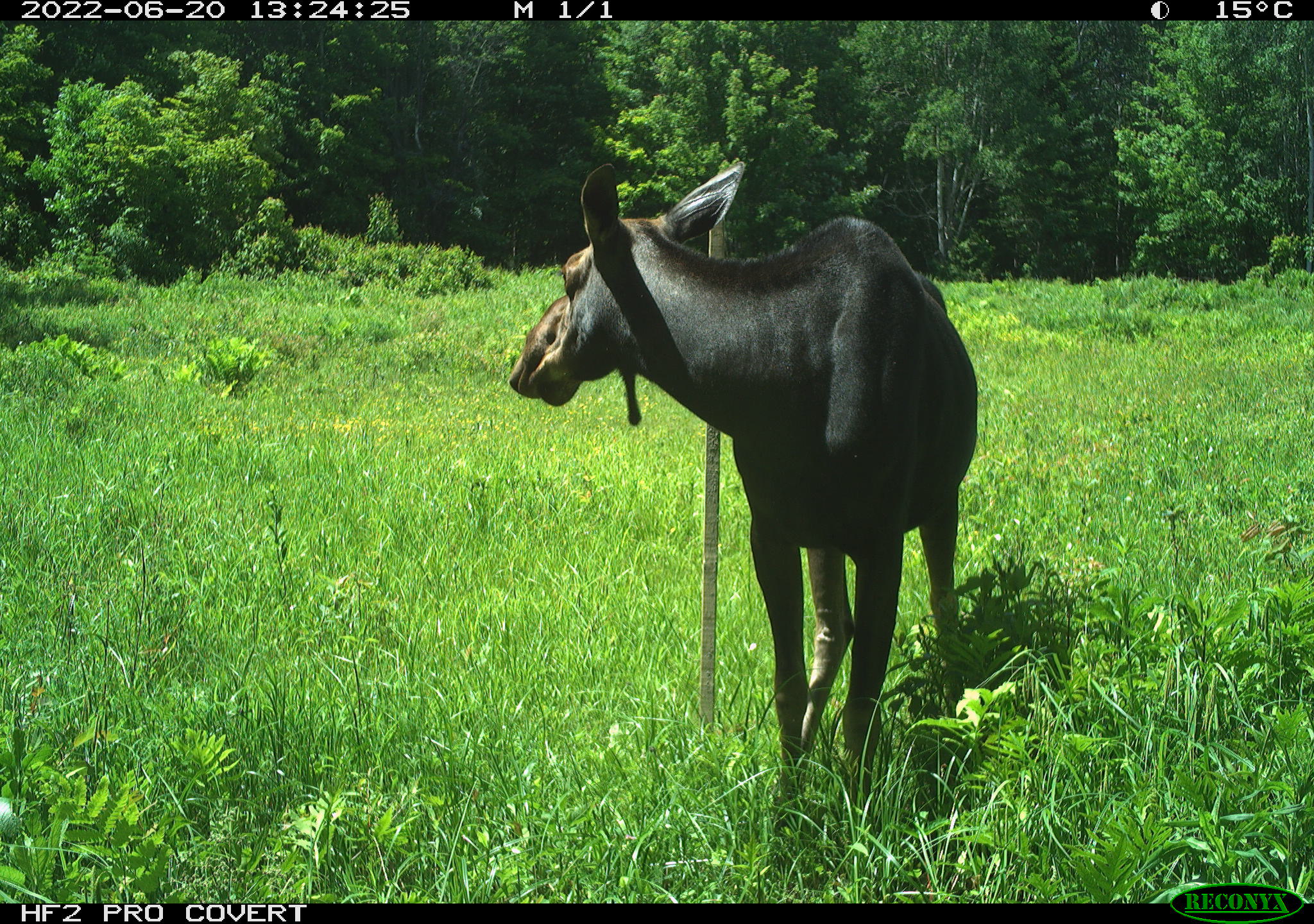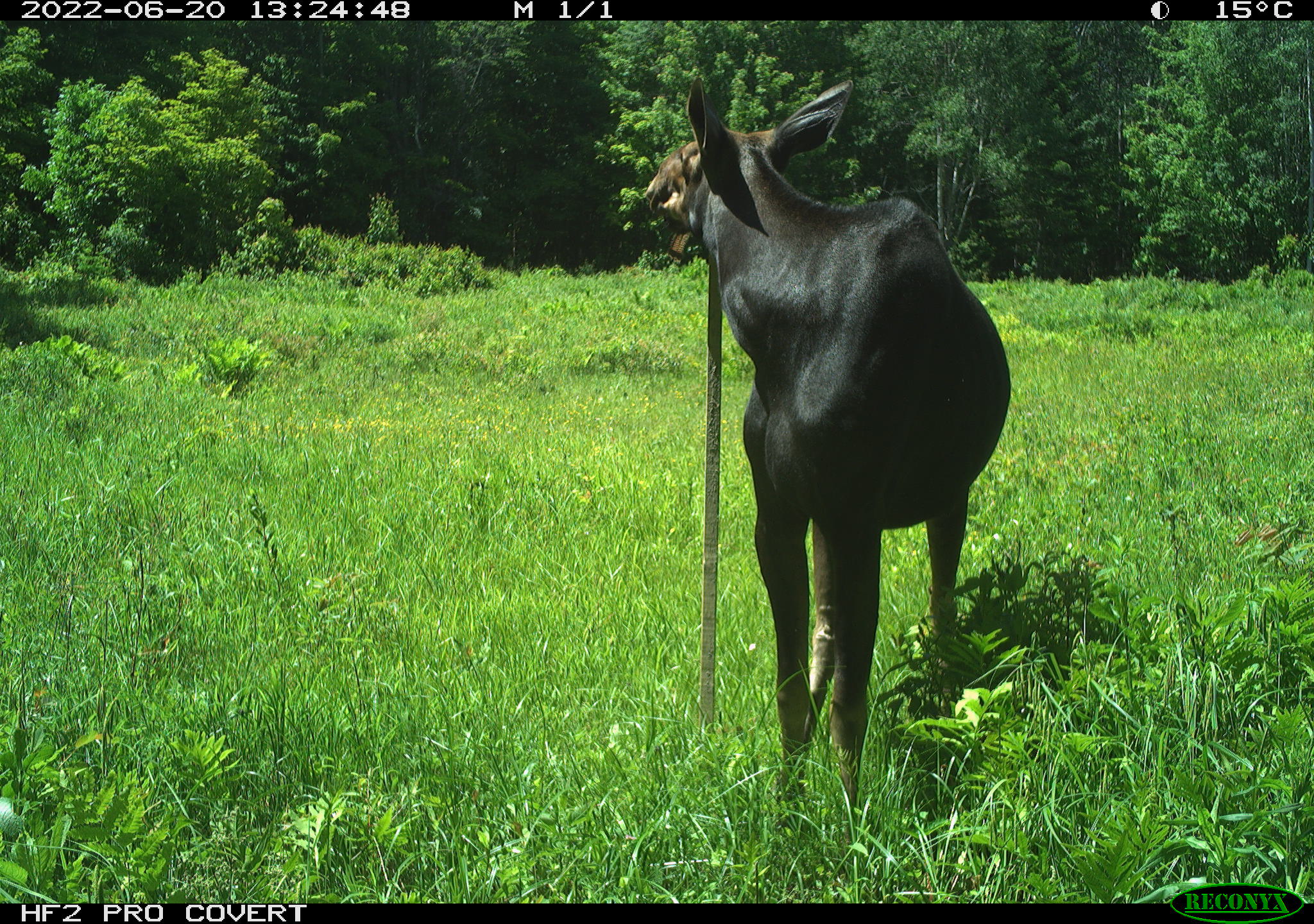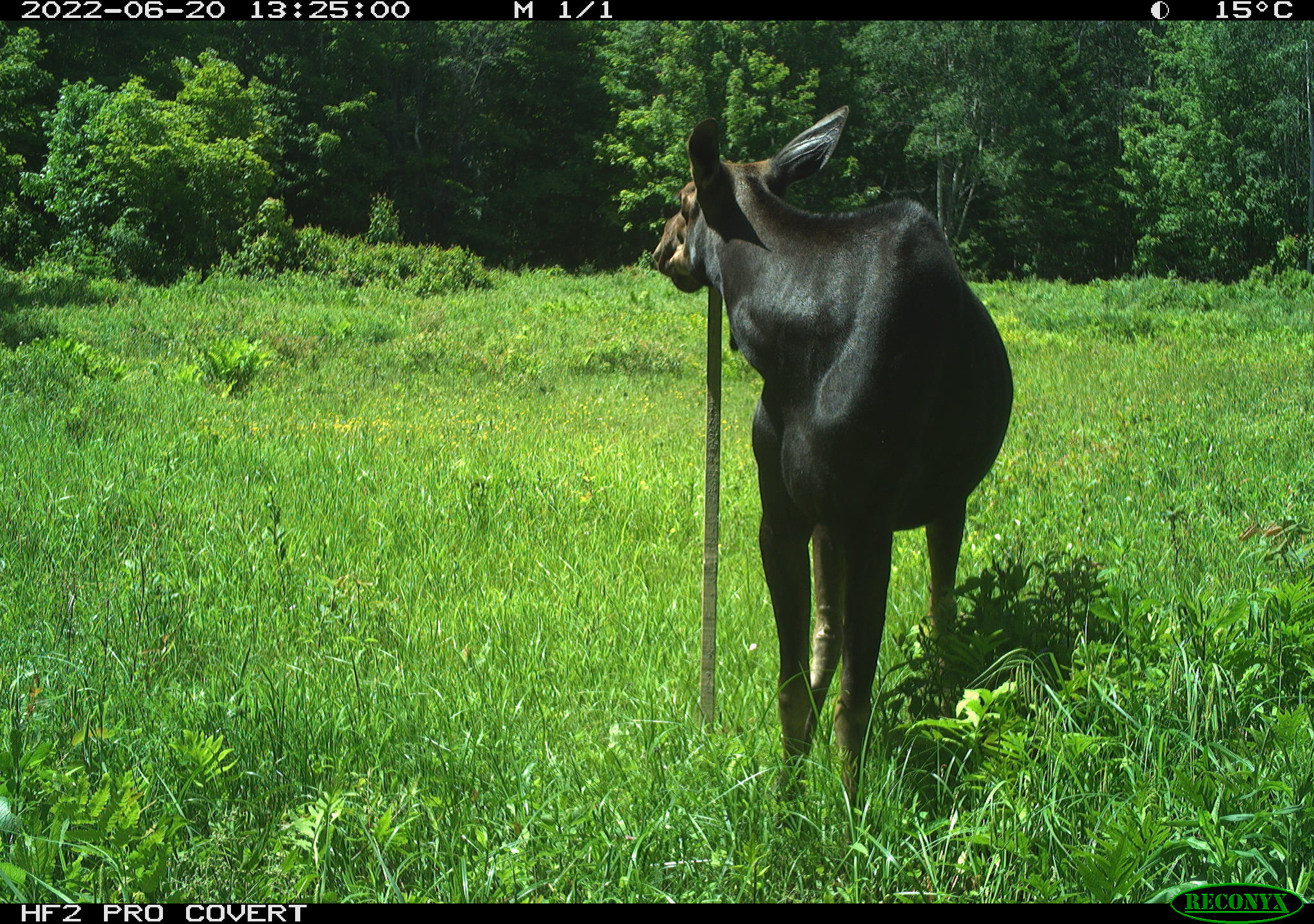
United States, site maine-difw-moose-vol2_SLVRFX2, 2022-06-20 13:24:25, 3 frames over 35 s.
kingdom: Animalia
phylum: Chordata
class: Mammalia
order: Artiodactyla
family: Cervidae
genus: Alces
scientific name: Alces alces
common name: moose